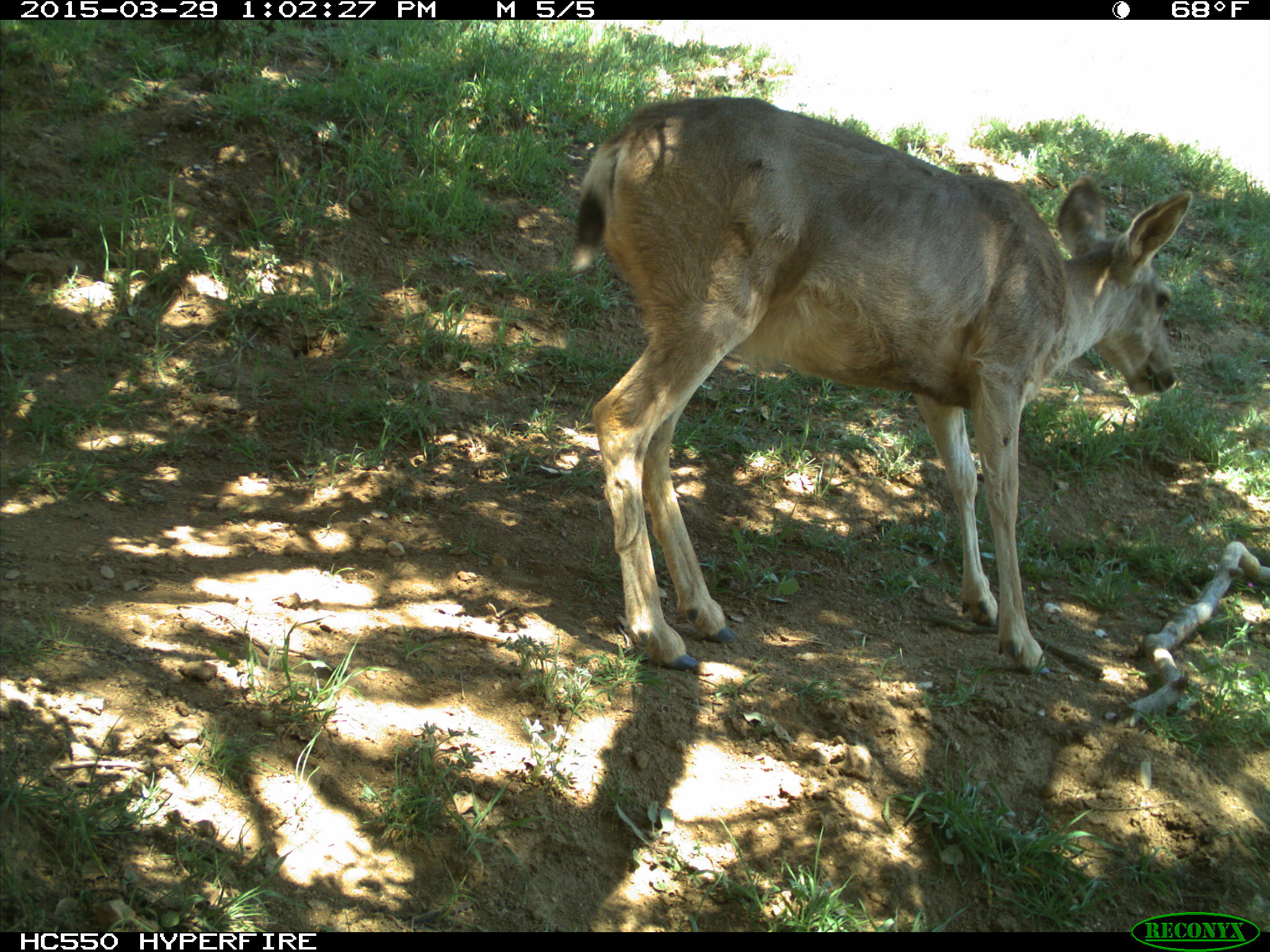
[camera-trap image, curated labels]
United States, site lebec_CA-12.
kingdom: Animalia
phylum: Chordata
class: Mammalia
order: Artiodactyla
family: Cervidae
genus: Odocoileus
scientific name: Odocoileus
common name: deer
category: unidentified deer